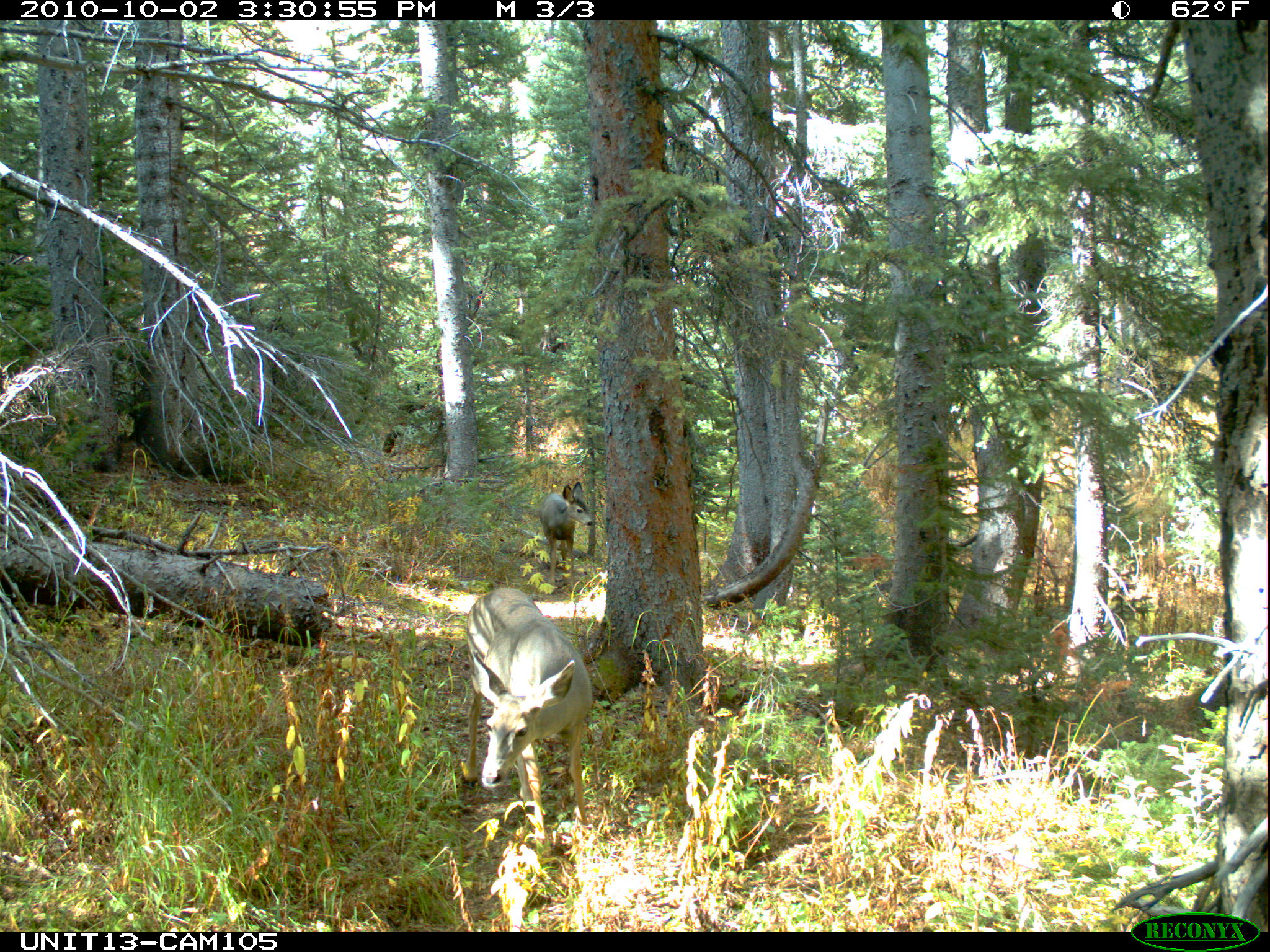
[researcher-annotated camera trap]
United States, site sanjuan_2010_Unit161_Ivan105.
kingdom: Animalia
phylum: Chordata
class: Mammalia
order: Artiodactyla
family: Cervidae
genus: Odocoileus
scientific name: Odocoileus hemionus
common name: mule deer